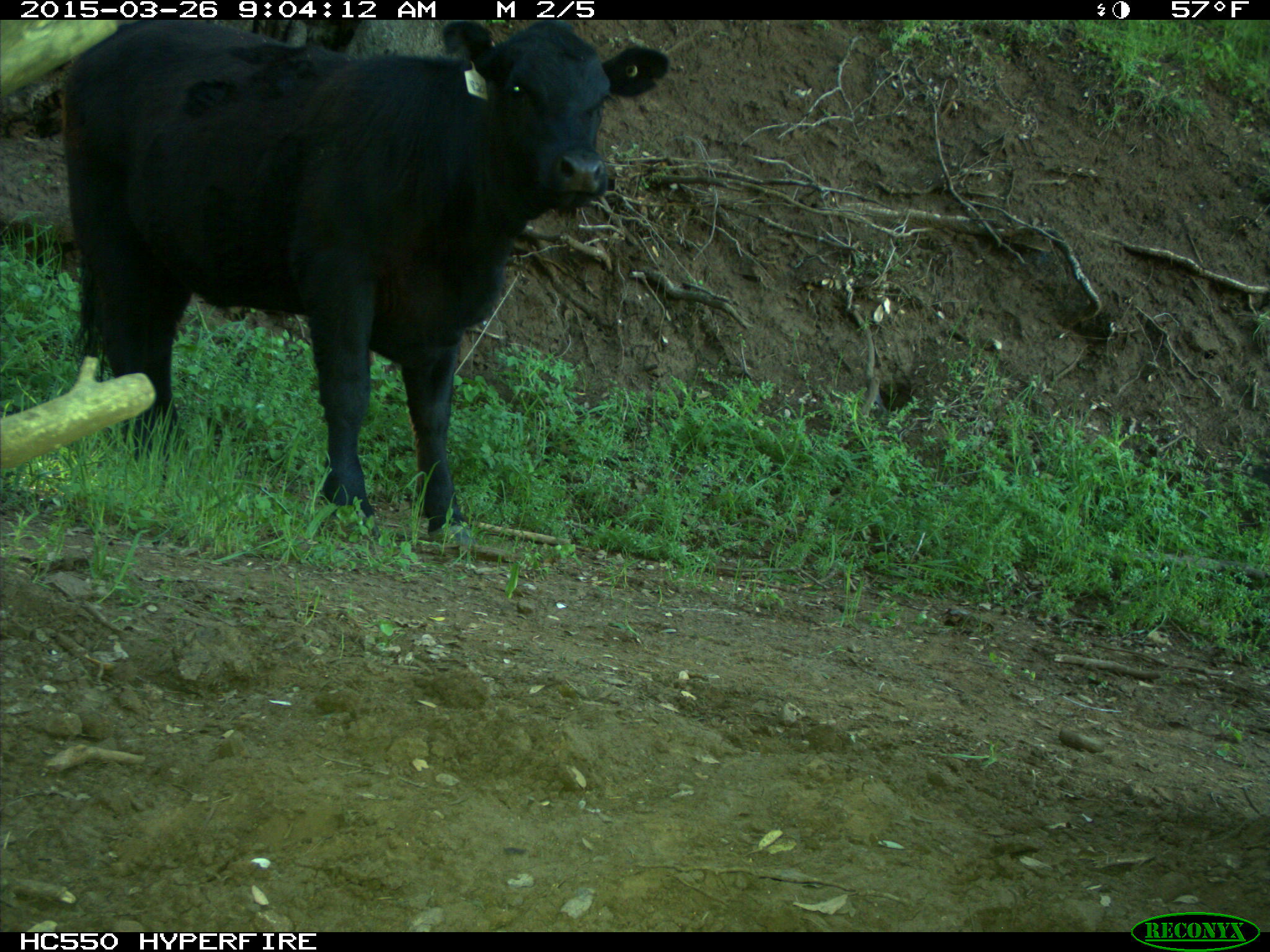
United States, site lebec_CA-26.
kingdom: Animalia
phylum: Chordata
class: Mammalia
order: Artiodactyla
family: Bovidae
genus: Bos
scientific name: Bos taurus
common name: domestic cow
Bos taurus (domestic cow).